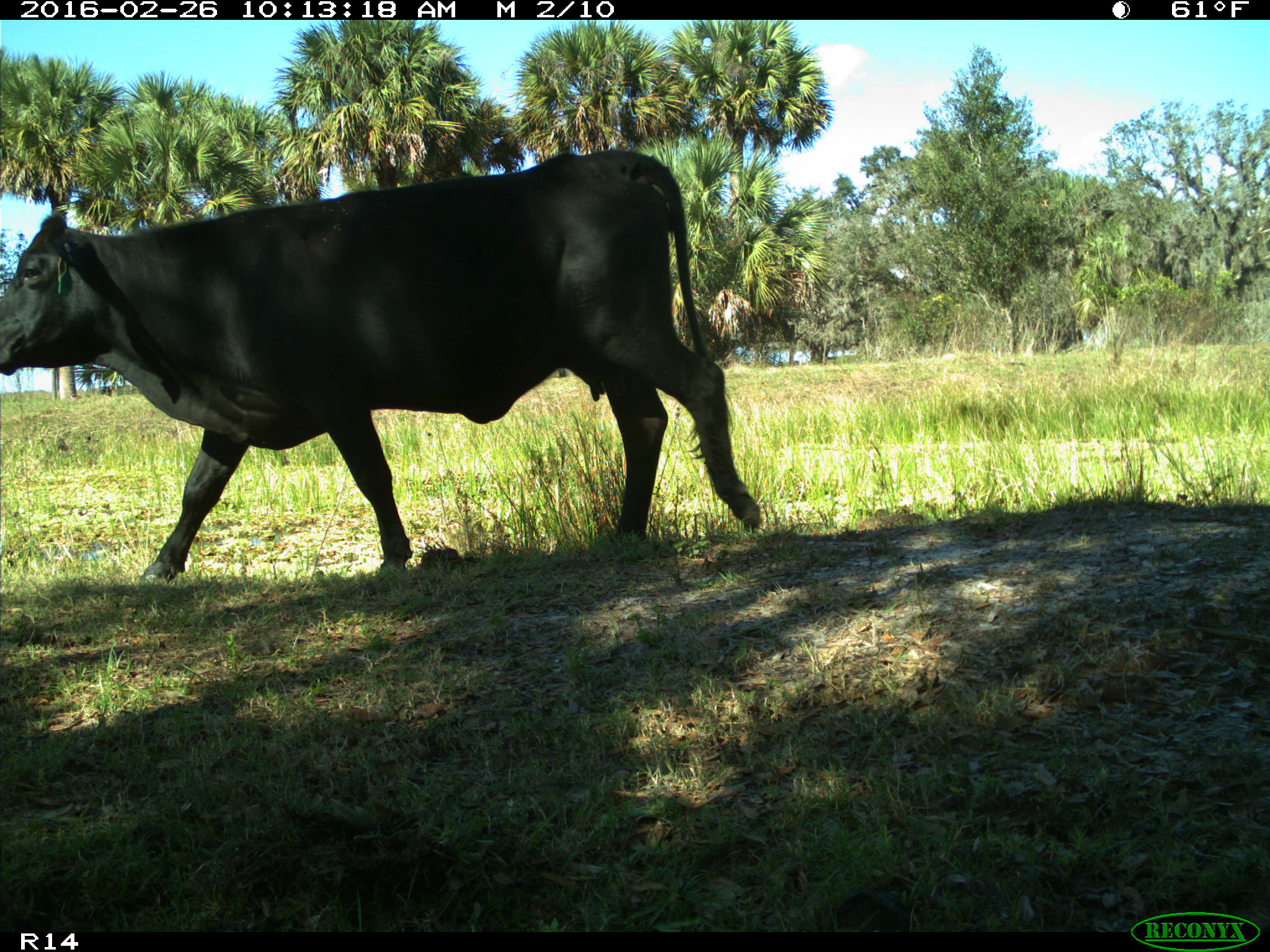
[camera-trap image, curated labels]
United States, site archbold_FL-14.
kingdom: Animalia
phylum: Chordata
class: Mammalia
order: Artiodactyla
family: Bovidae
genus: Bos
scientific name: Bos taurus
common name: domestic cow